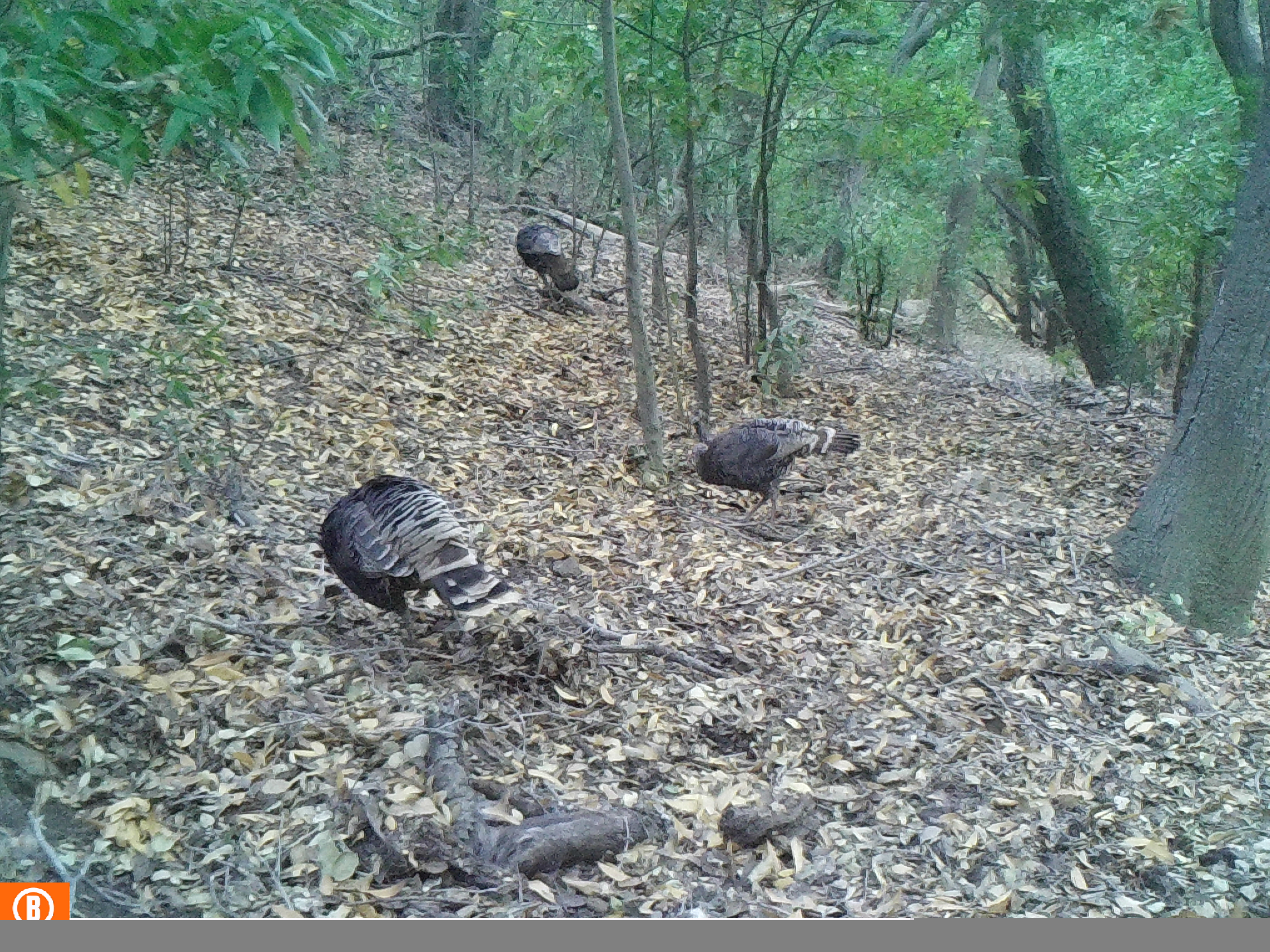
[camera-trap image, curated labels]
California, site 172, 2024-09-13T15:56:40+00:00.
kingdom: Animalia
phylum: Chordata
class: Aves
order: Galliformes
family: Phasianidae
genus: Meleagris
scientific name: Meleagris gallopavo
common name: turkey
Turkey (Meleagris gallopavo).